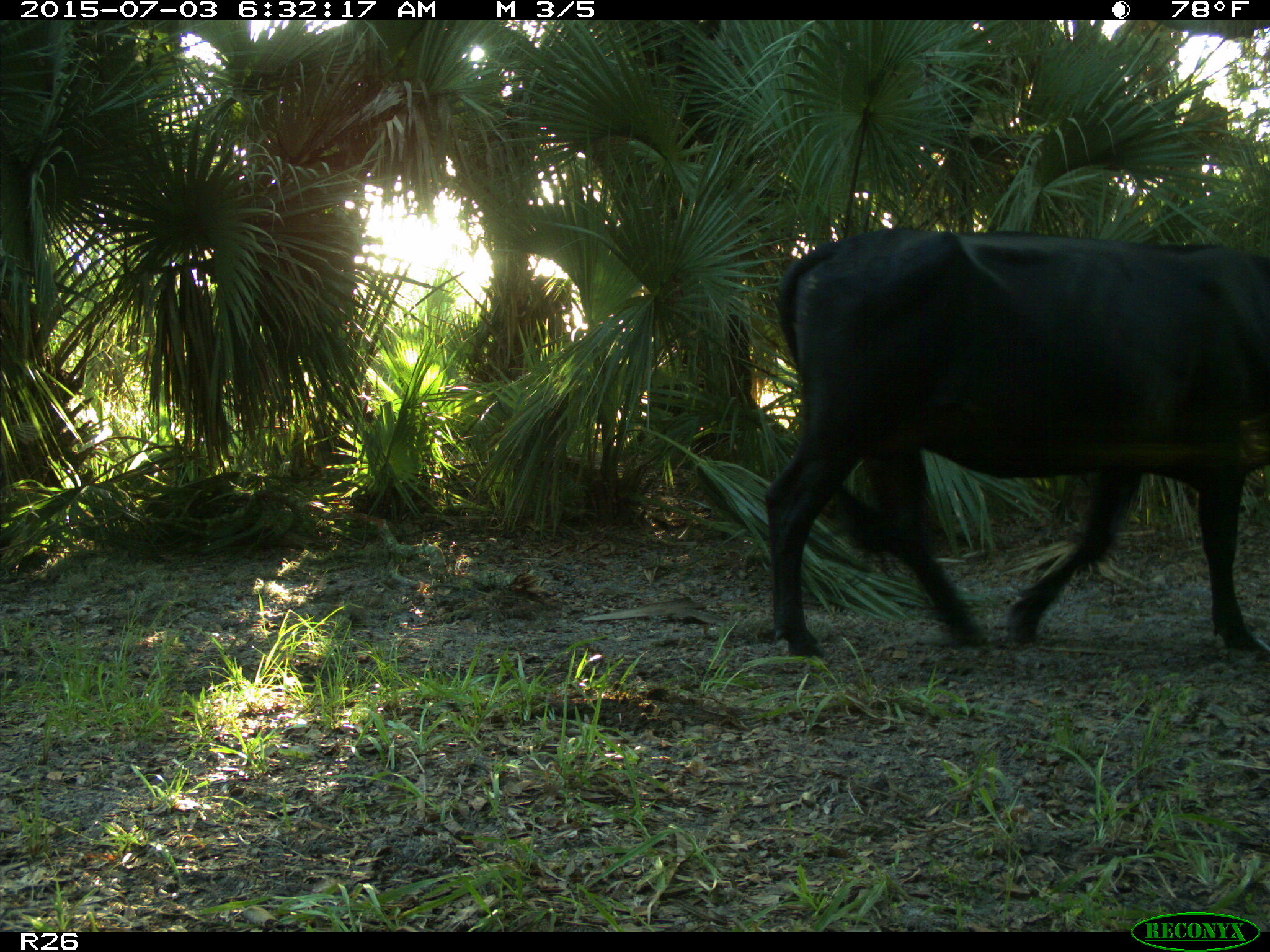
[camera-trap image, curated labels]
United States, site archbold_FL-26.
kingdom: Animalia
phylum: Chordata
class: Mammalia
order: Artiodactyla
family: Bovidae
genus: Bos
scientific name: Bos taurus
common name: domestic cow